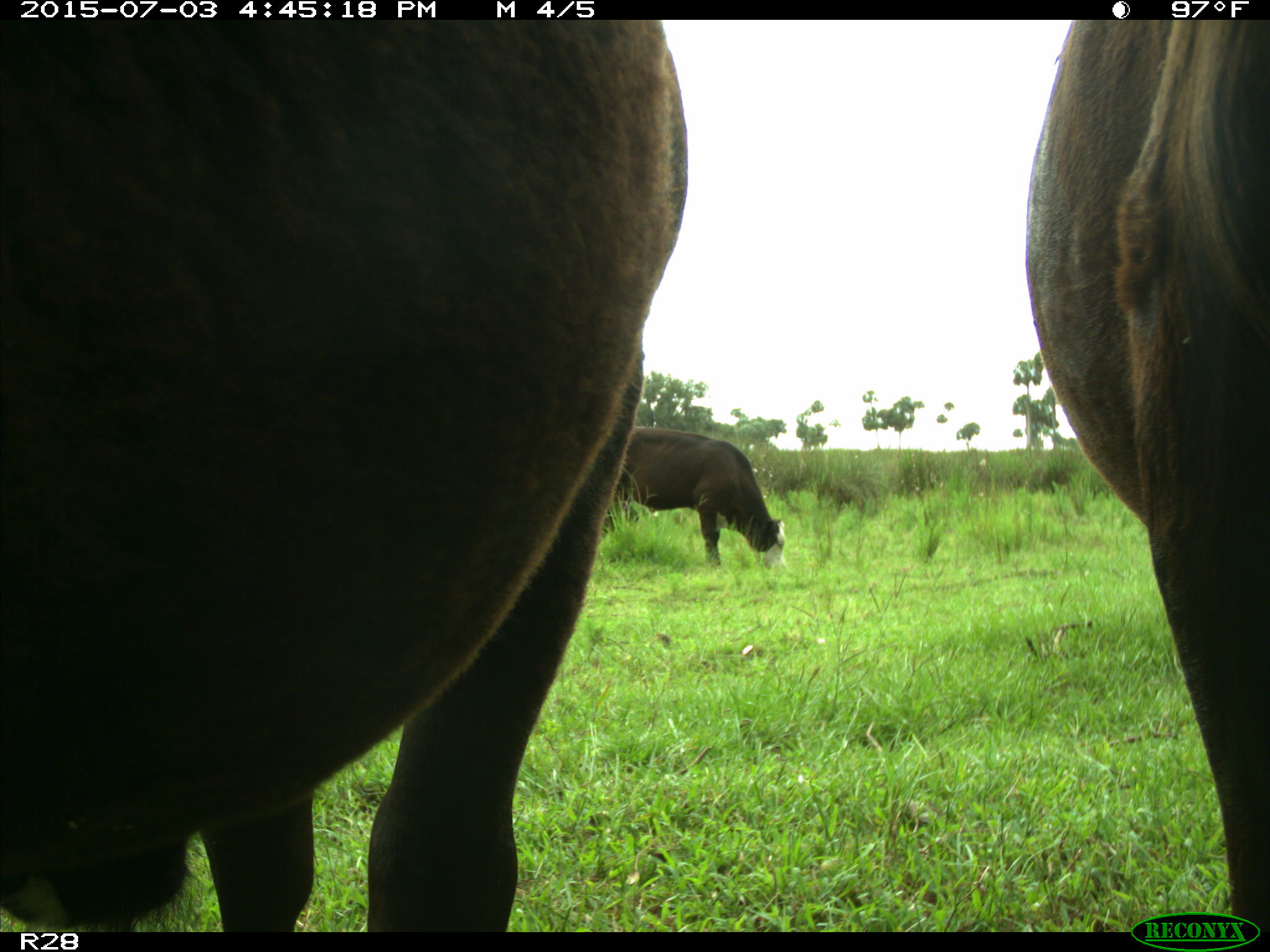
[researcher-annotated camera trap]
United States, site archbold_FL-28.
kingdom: Animalia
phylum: Chordata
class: Mammalia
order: Artiodactyla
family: Bovidae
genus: Bos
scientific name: Bos taurus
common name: domestic cow